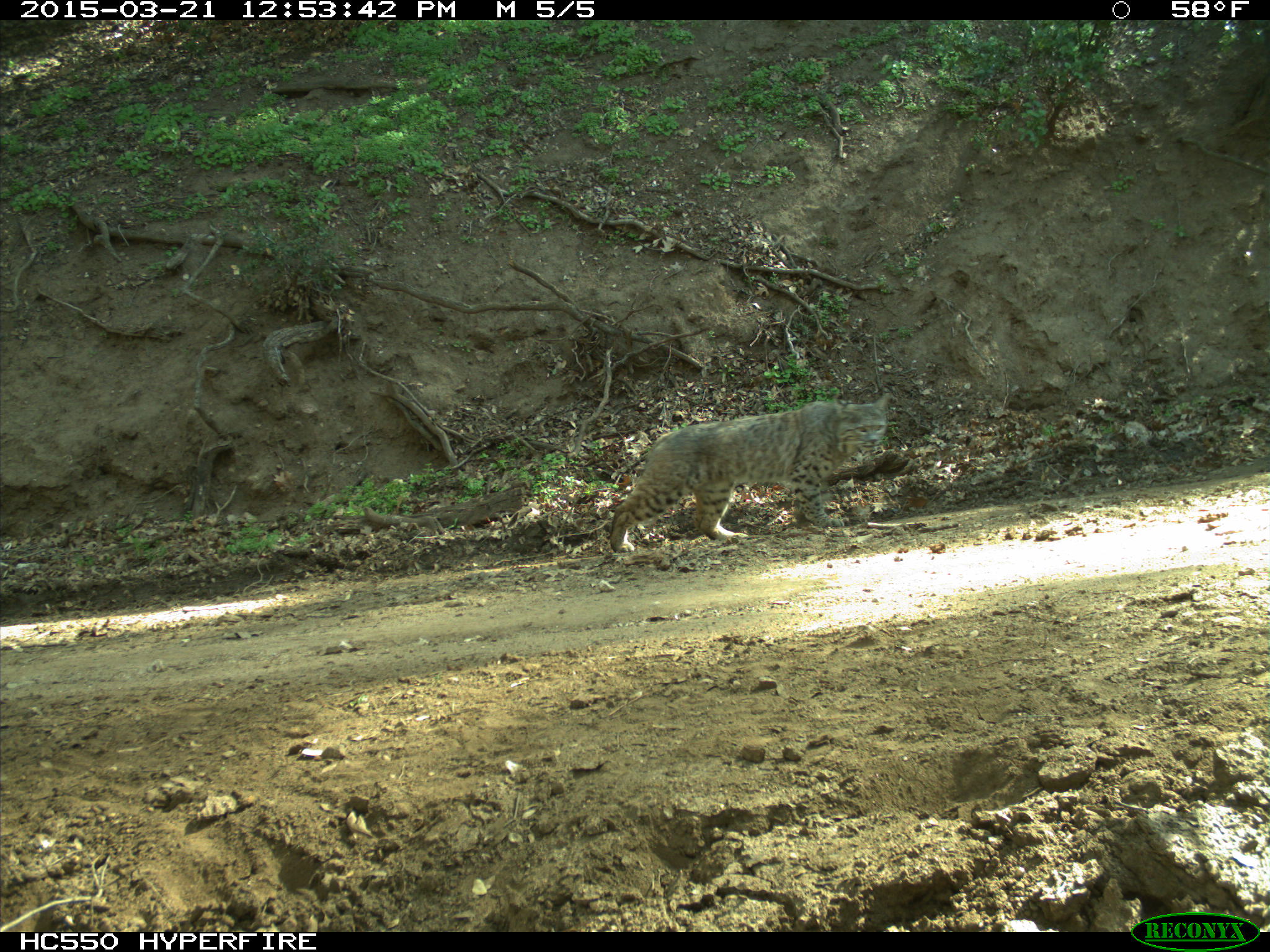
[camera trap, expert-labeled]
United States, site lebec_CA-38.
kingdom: Animalia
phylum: Chordata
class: Mammalia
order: Carnivora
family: Felidae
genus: Lynx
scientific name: Lynx rufus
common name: bobcat